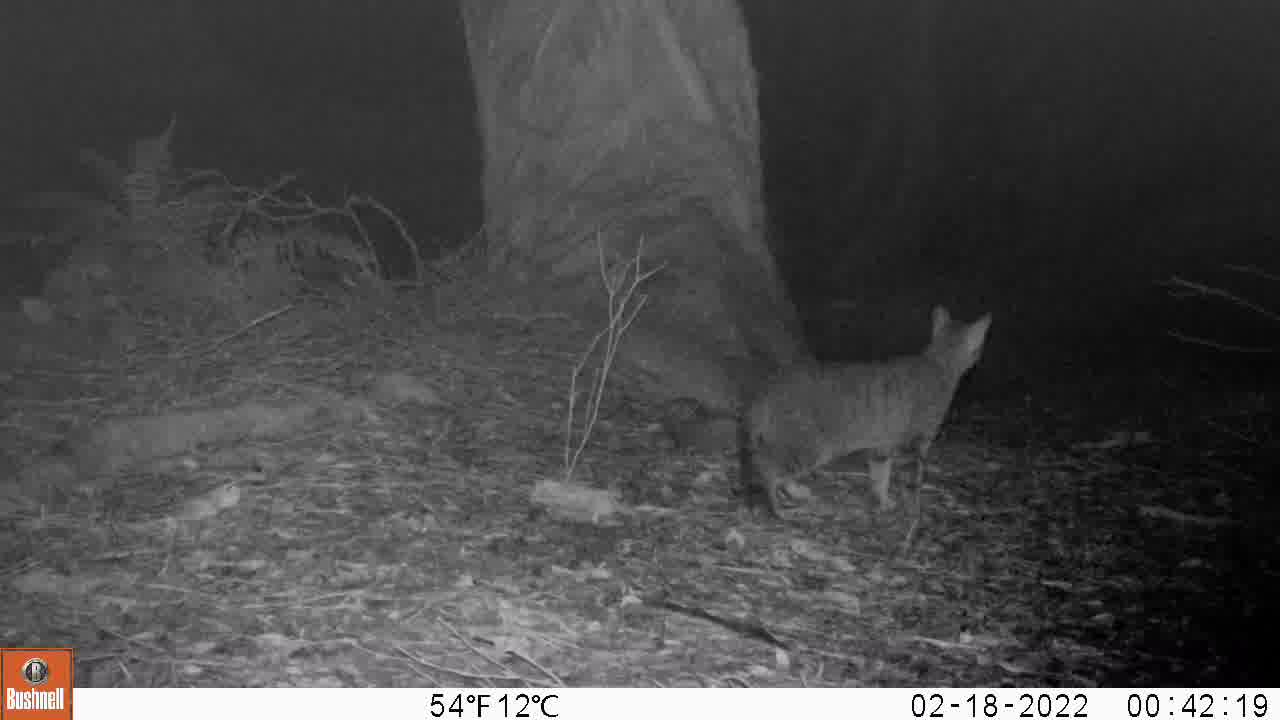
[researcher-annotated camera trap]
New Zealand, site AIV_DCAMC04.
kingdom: Animalia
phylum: Chordata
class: Mammalia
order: Carnivora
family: Felidae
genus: Felis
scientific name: Felis catus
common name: domestic cat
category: cat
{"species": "cat (domestic cat) (Felis catus)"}